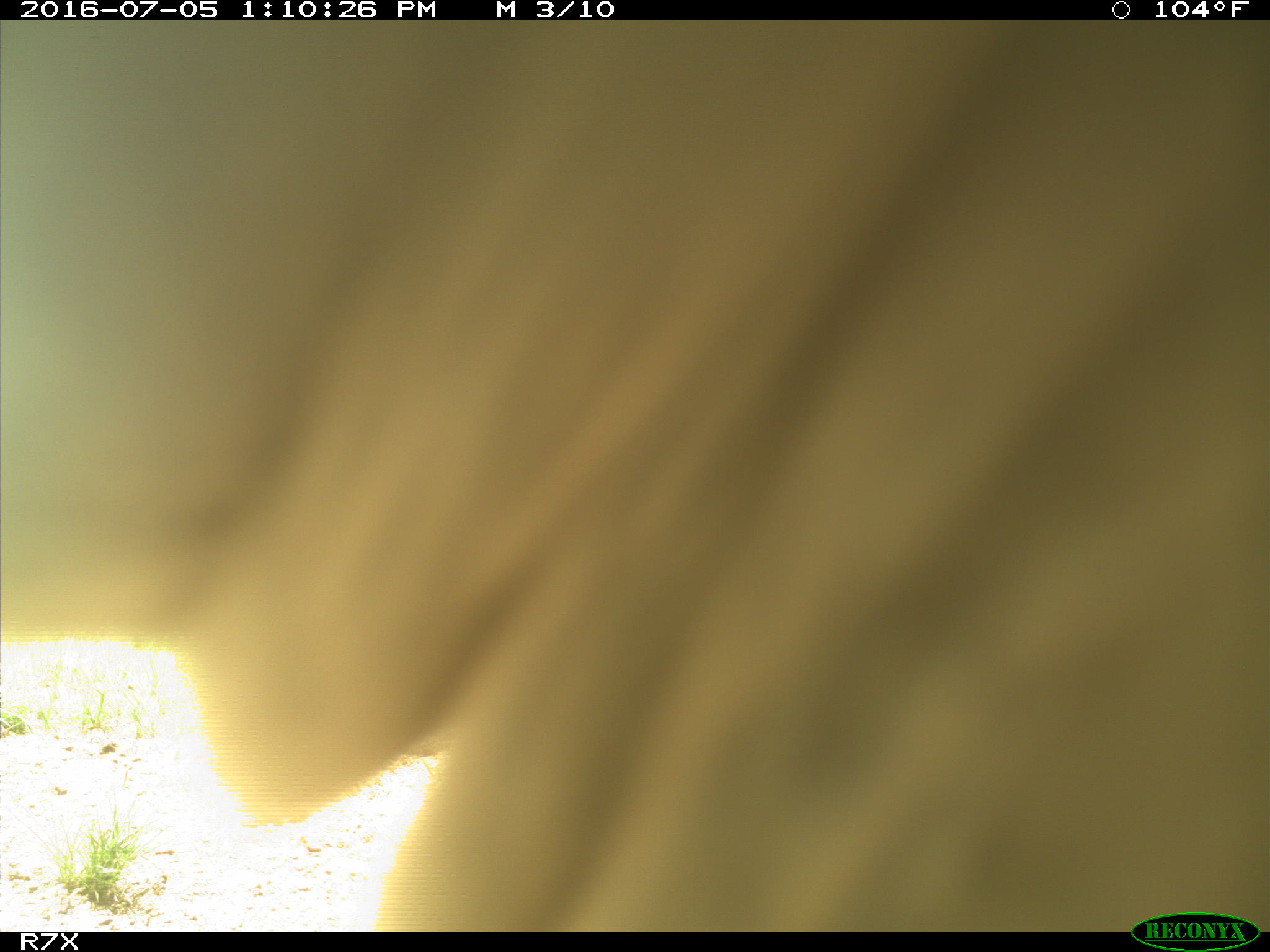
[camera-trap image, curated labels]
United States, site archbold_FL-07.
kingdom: Animalia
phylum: Chordata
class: Mammalia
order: Artiodactyla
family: Bovidae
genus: Bos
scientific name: Bos taurus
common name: domestic cow